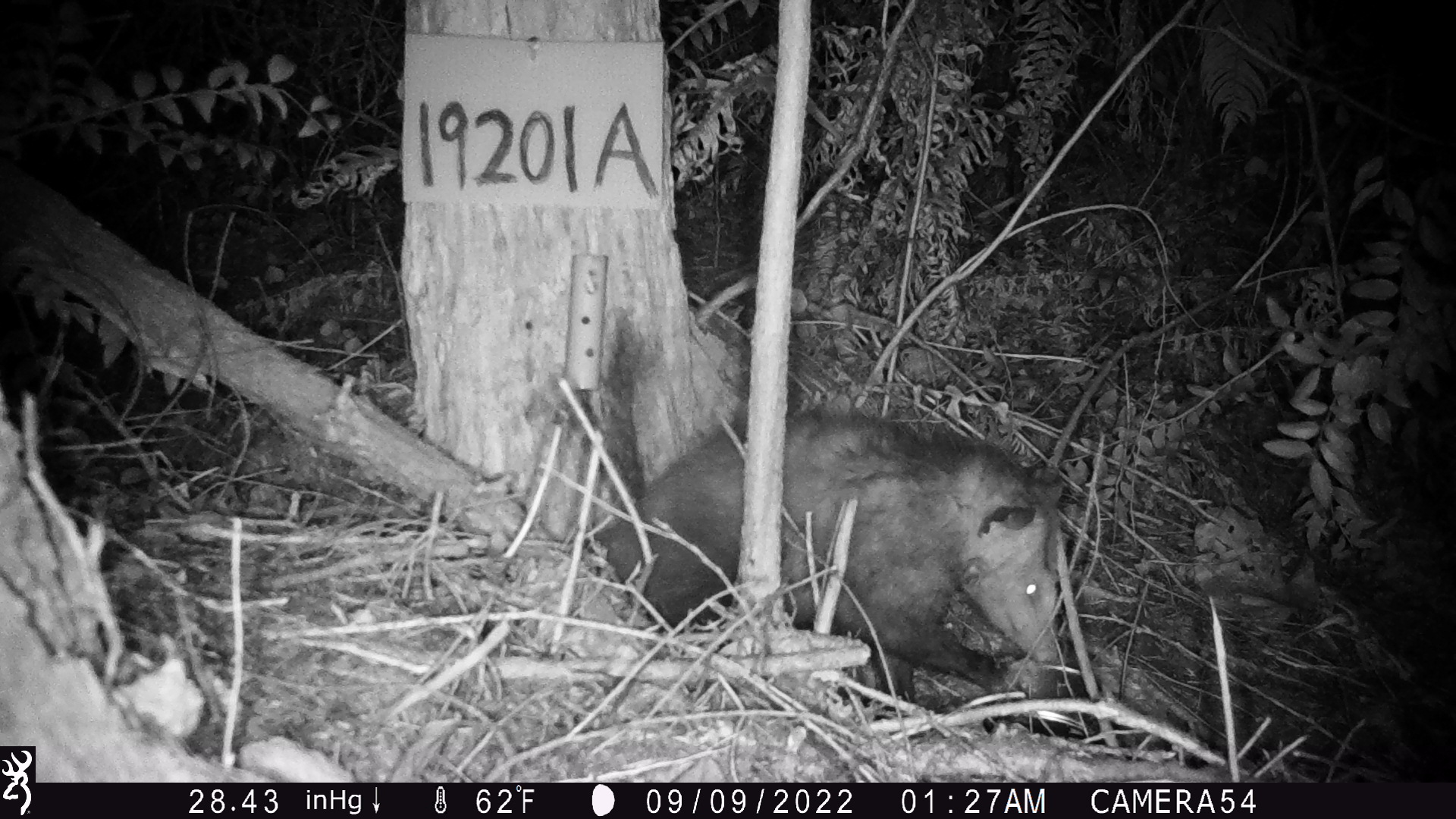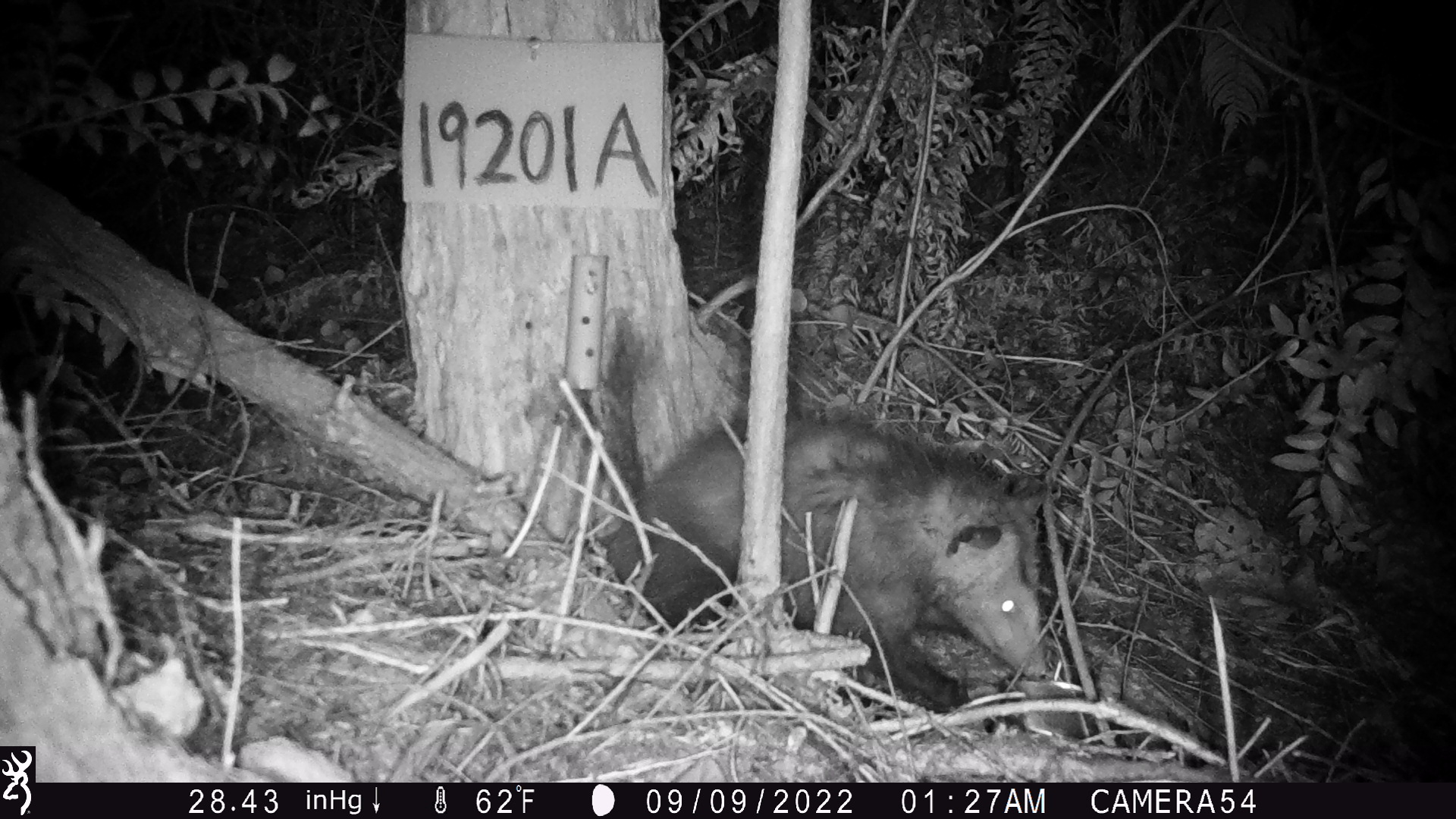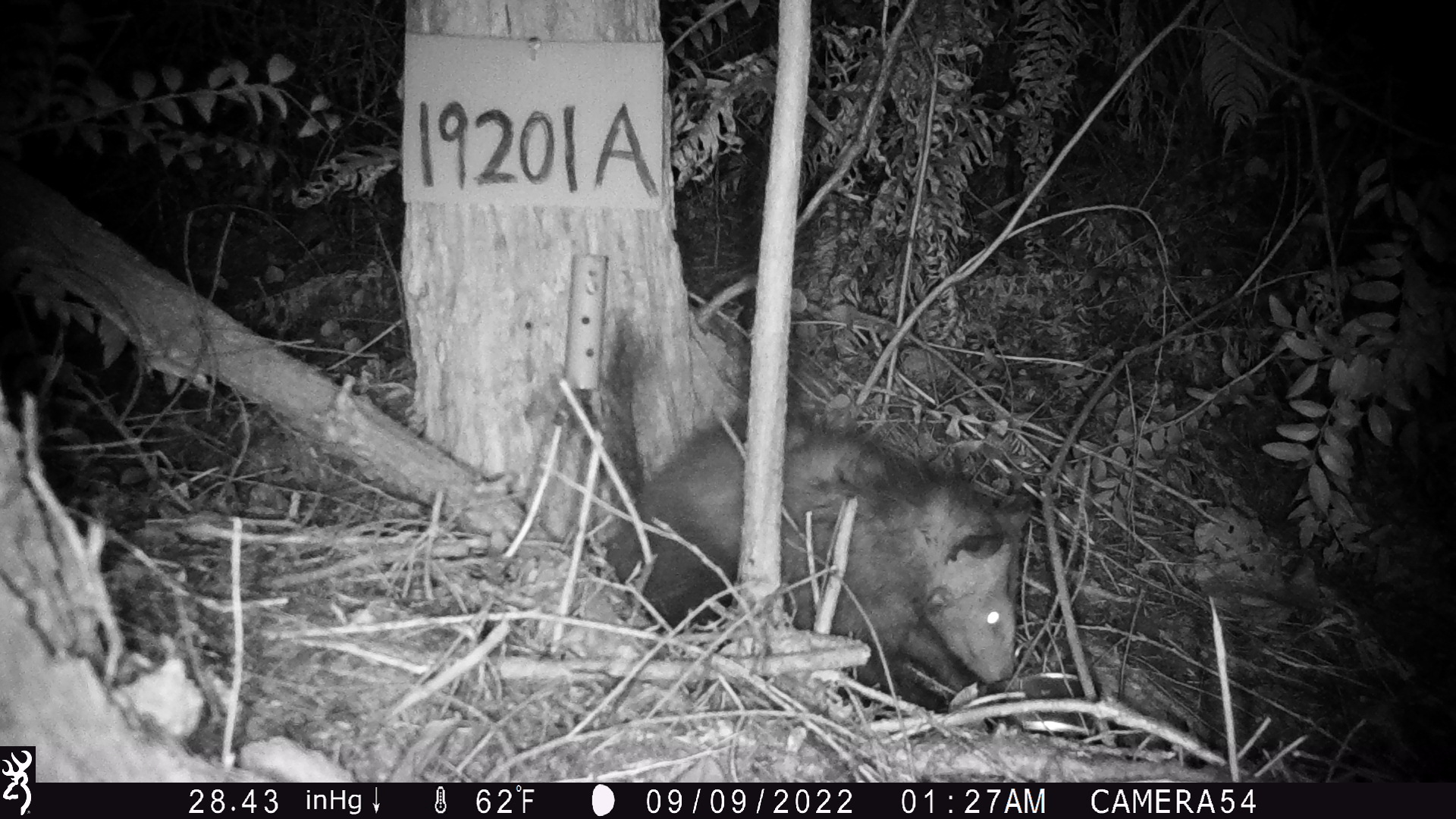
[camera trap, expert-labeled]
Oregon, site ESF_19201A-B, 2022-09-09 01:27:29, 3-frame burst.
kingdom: Animalia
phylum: Chordata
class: Mammalia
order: Didelphimorphia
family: Didelphidae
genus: Didelphis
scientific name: Didelphis virginiana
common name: virginia opossum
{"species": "virginia opossum (Didelphis virginiana)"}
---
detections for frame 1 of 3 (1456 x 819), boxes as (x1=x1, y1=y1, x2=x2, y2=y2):
virginia opossum: (x1=565, y1=345, x2=1093, y2=726)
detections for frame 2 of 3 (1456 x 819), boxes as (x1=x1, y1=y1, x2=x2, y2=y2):
virginia opossum: (x1=567, y1=359, x2=1094, y2=736)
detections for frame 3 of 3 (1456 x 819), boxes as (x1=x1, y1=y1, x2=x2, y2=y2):
virginia opossum: (x1=610, y1=415, x2=1048, y2=716)